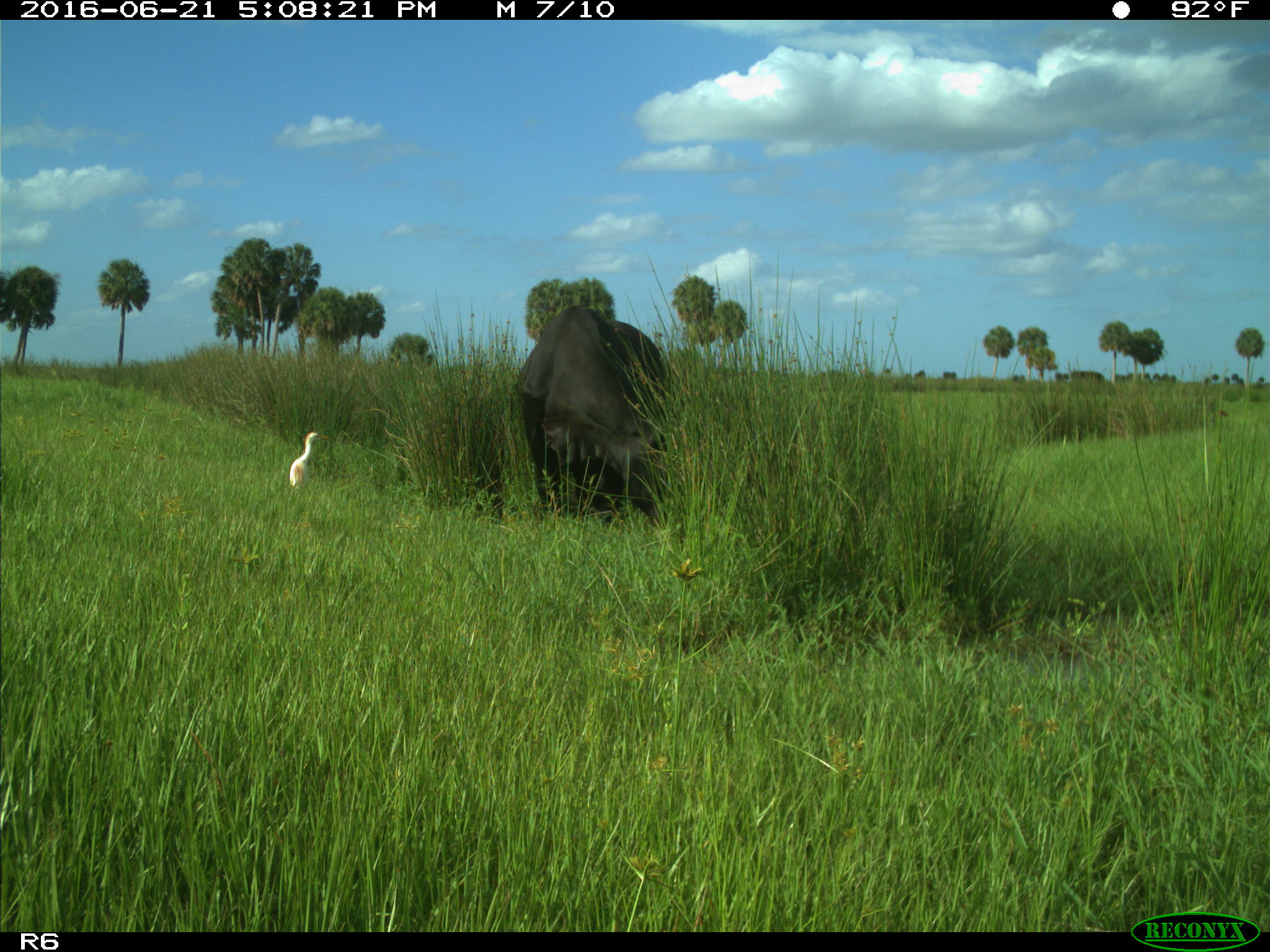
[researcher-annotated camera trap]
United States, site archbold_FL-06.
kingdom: Animalia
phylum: Chordata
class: Mammalia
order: Artiodactyla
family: Bovidae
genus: Bos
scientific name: Bos taurus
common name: domestic cow